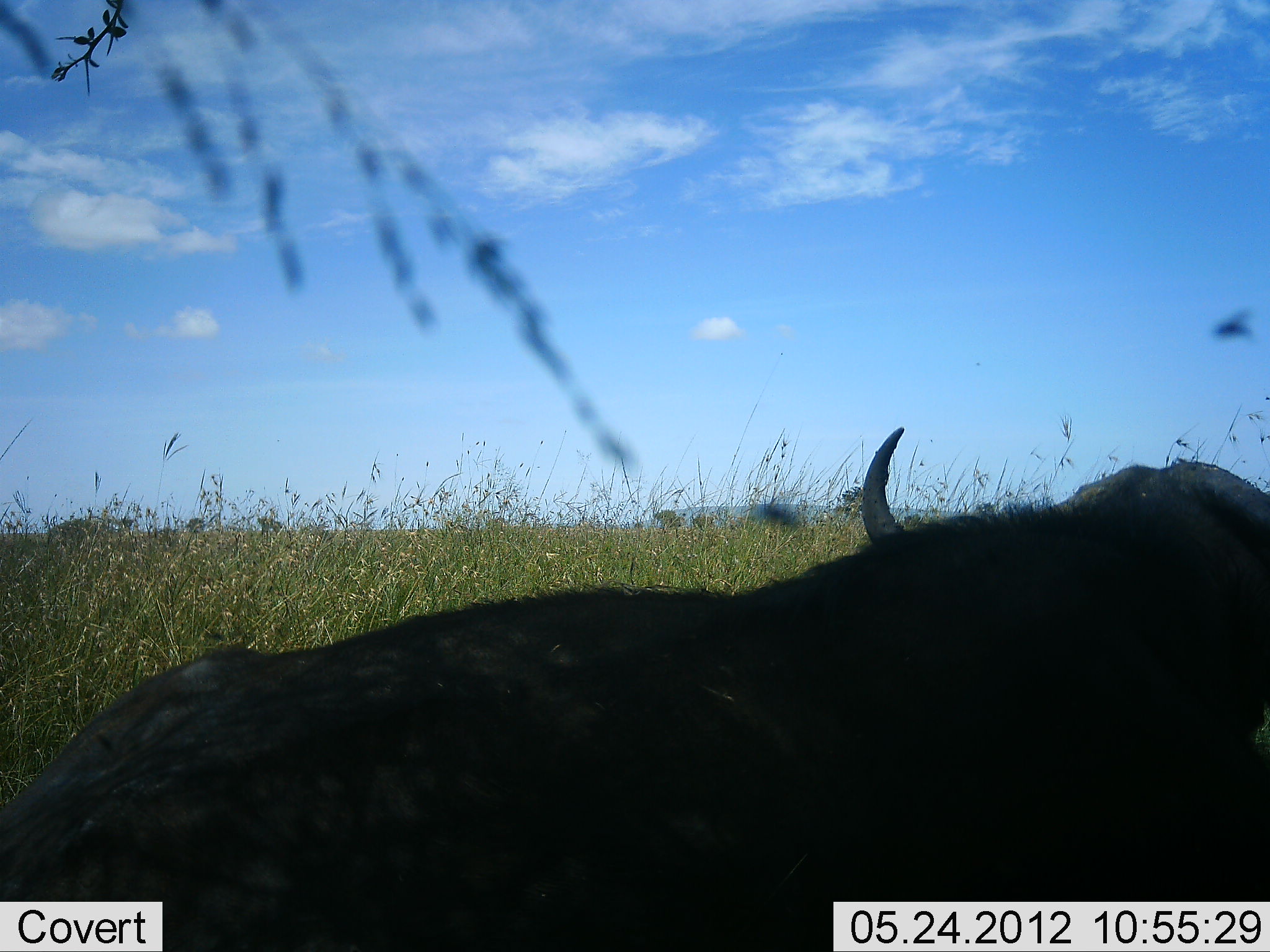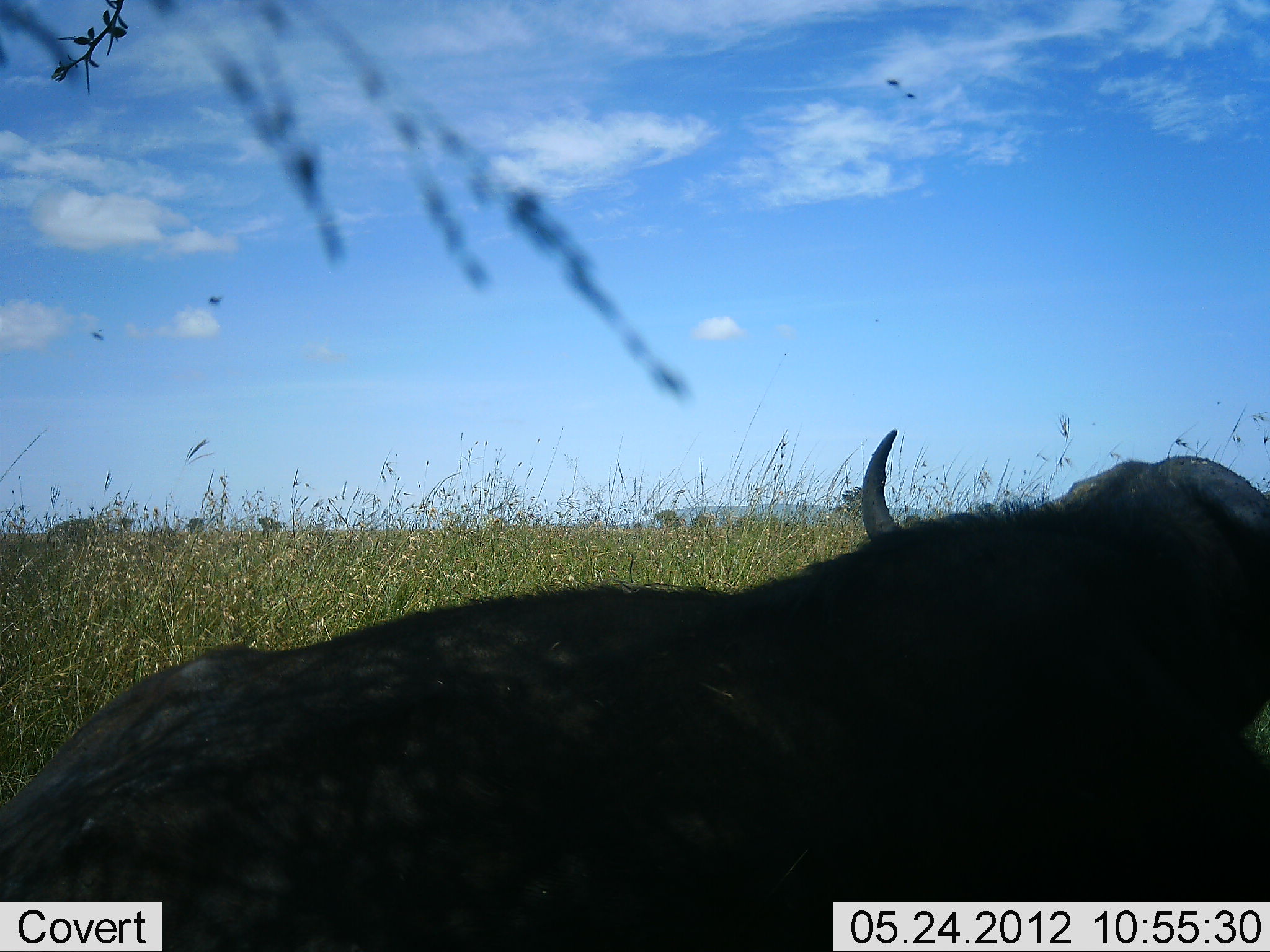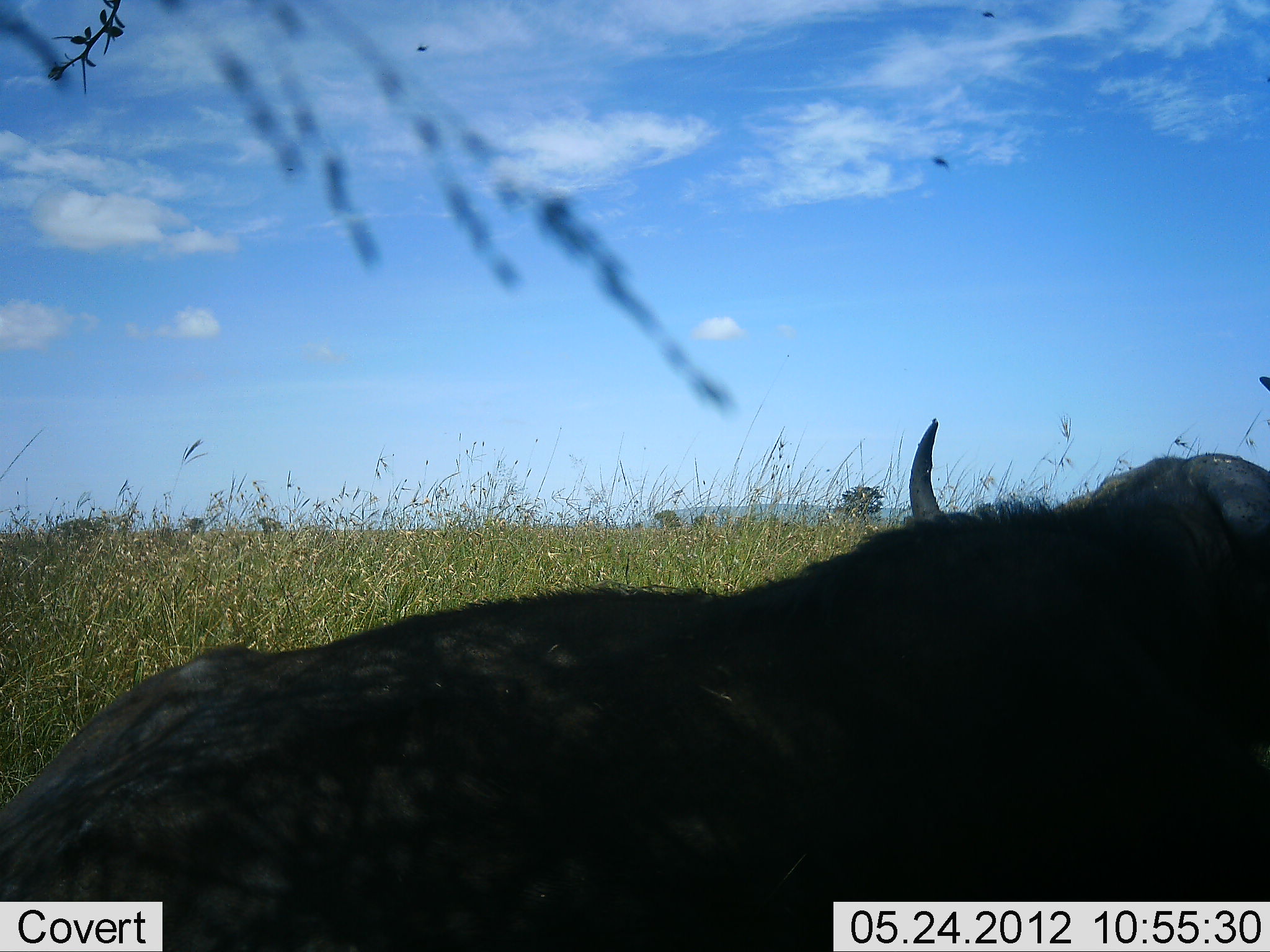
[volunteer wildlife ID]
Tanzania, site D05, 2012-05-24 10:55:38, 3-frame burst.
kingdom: Animalia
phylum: Chordata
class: Mammalia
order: Artiodactyla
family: Bovidae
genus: Syncerus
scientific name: Syncerus caffer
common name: cape buffalo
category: buffalo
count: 1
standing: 40%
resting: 50%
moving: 10%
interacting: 0%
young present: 0%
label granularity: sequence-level